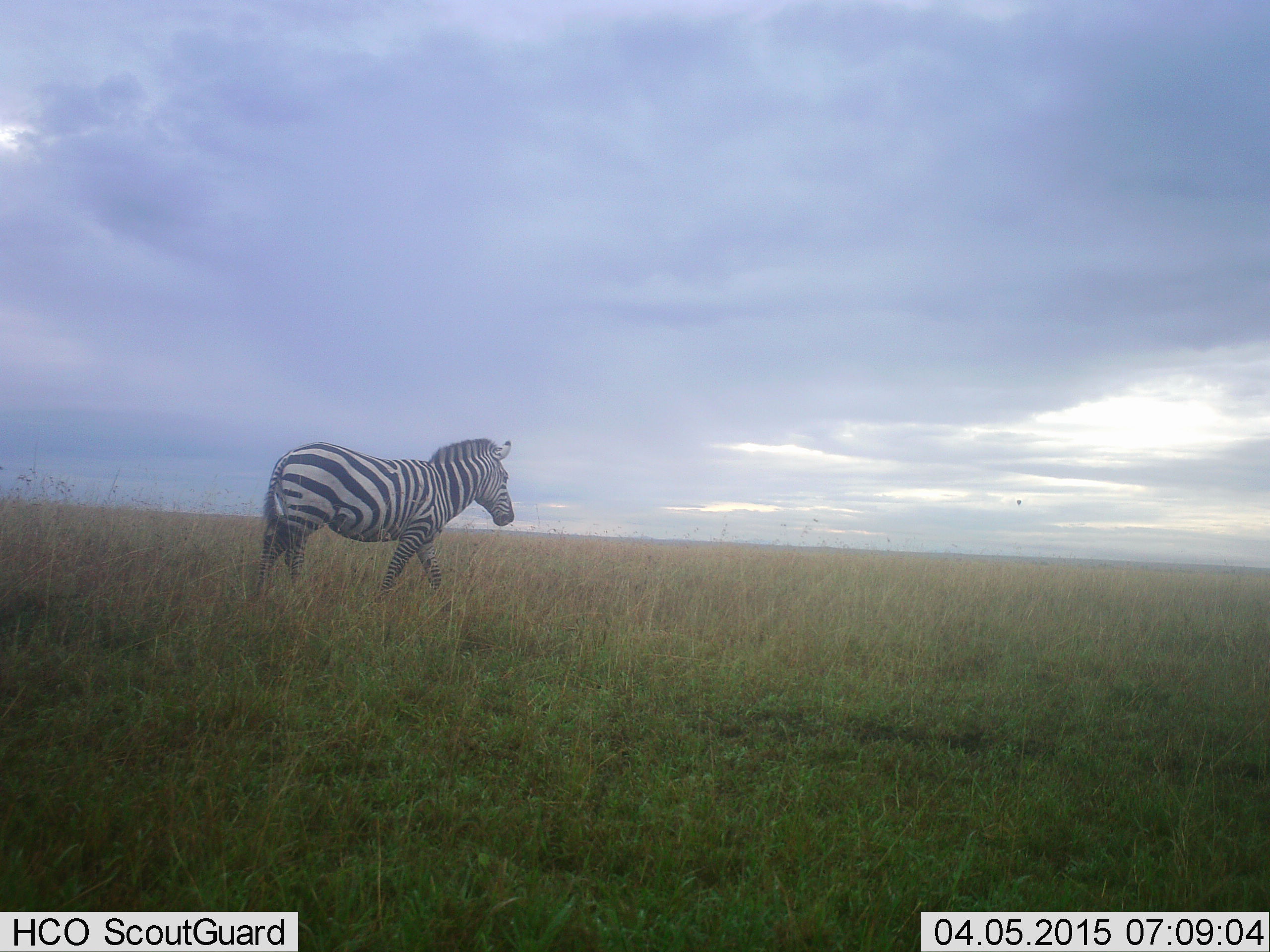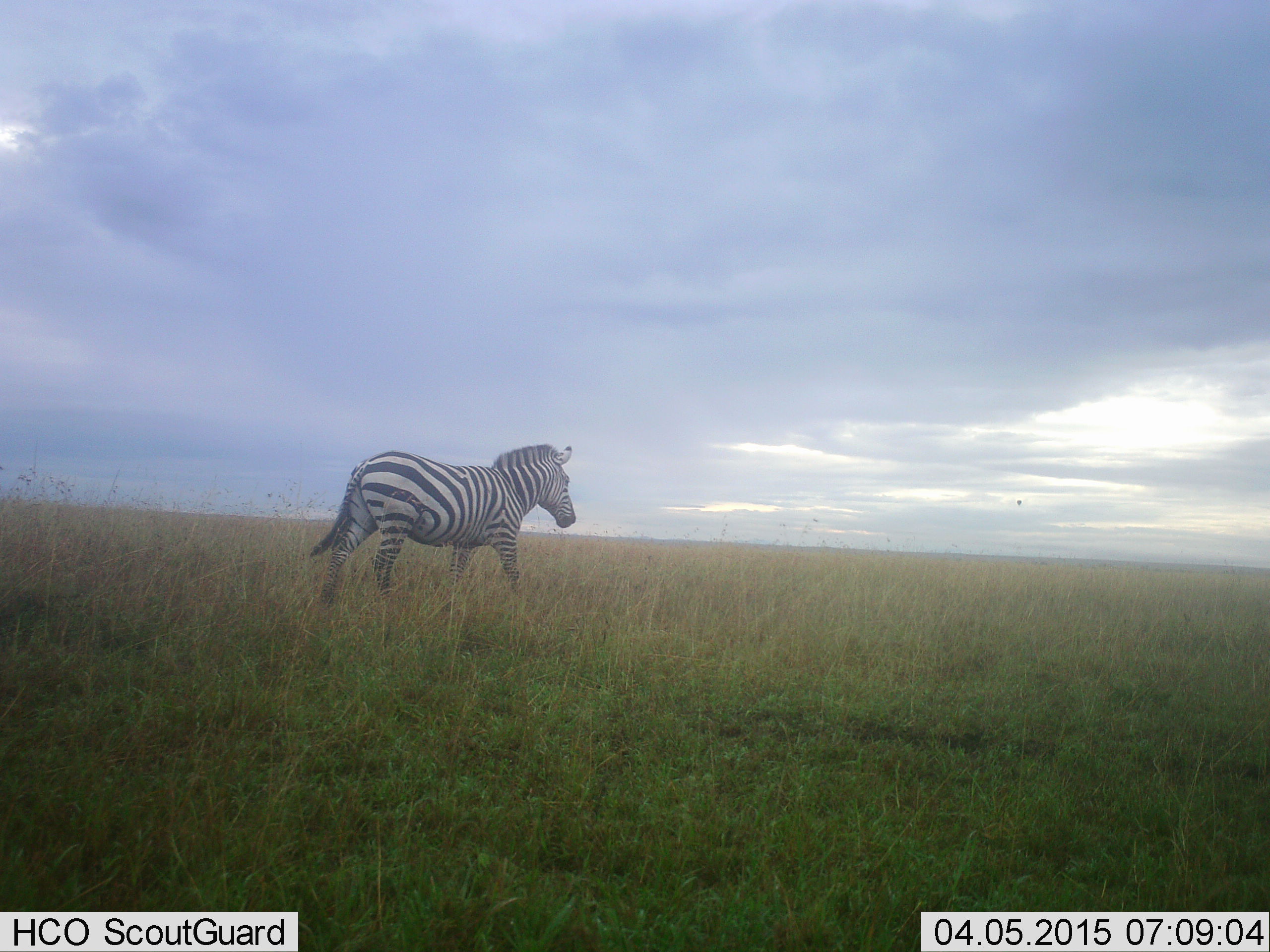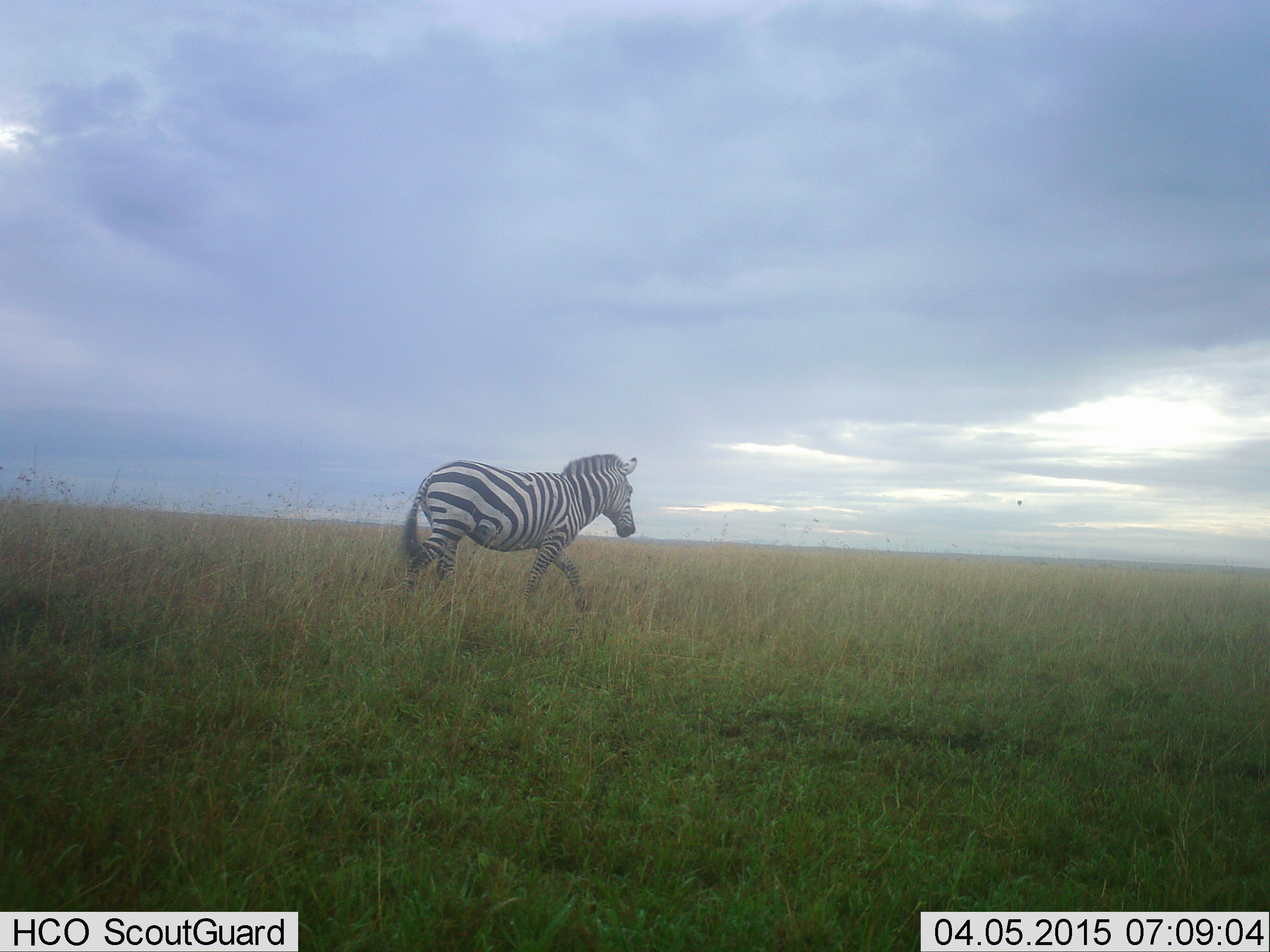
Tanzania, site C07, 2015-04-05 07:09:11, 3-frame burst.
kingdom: Animalia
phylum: Chordata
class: Mammalia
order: Perissodactyla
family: Equidae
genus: Equus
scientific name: Equus quagga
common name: plains zebra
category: zebra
Zebra (plains zebra) (Equus quagga), count 1. Behavior (volunteer vote fractions): standing 0%, resting 0%, moving 100%, interacting 0%. Young present (vote fraction): 0%. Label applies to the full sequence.